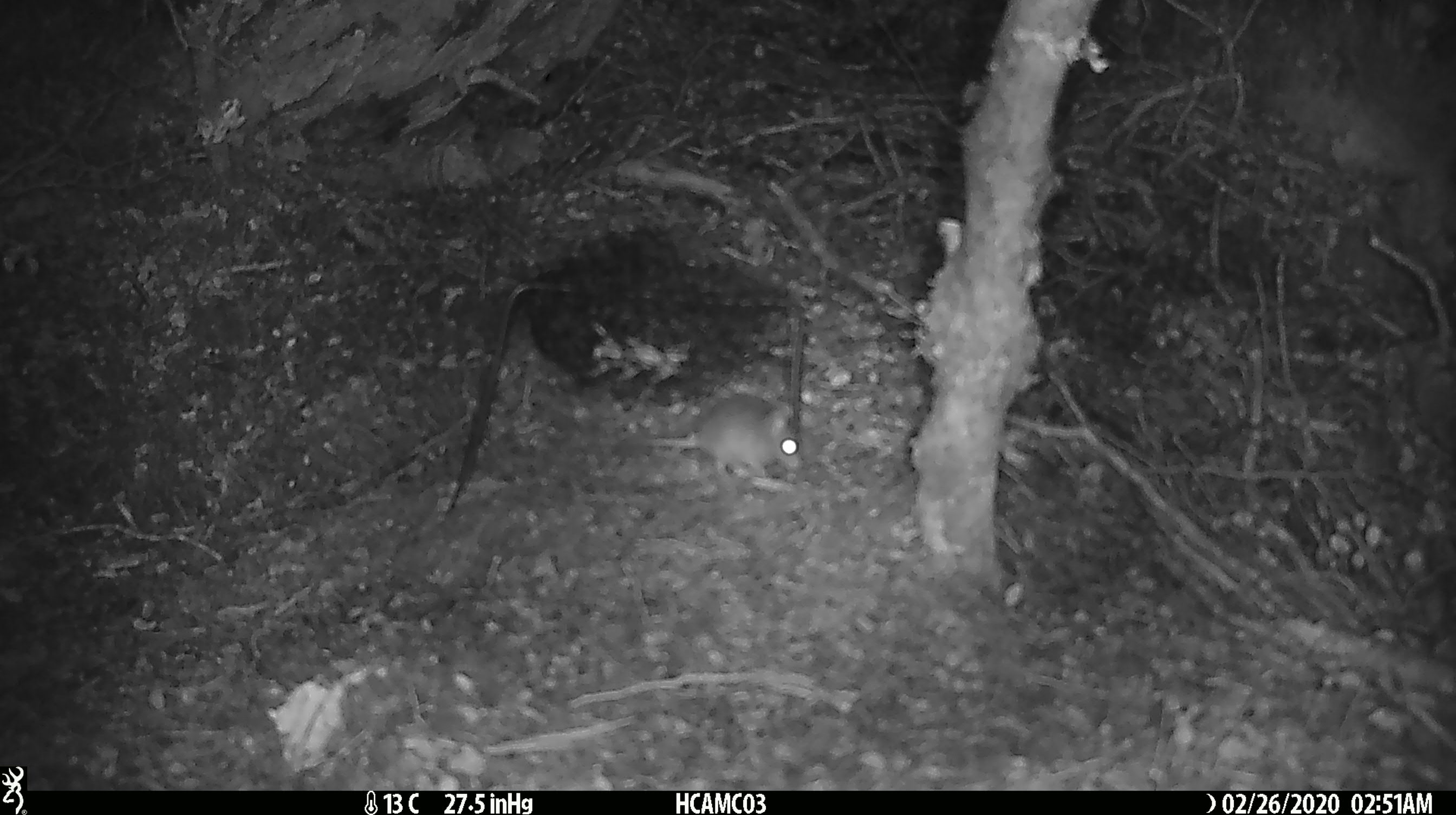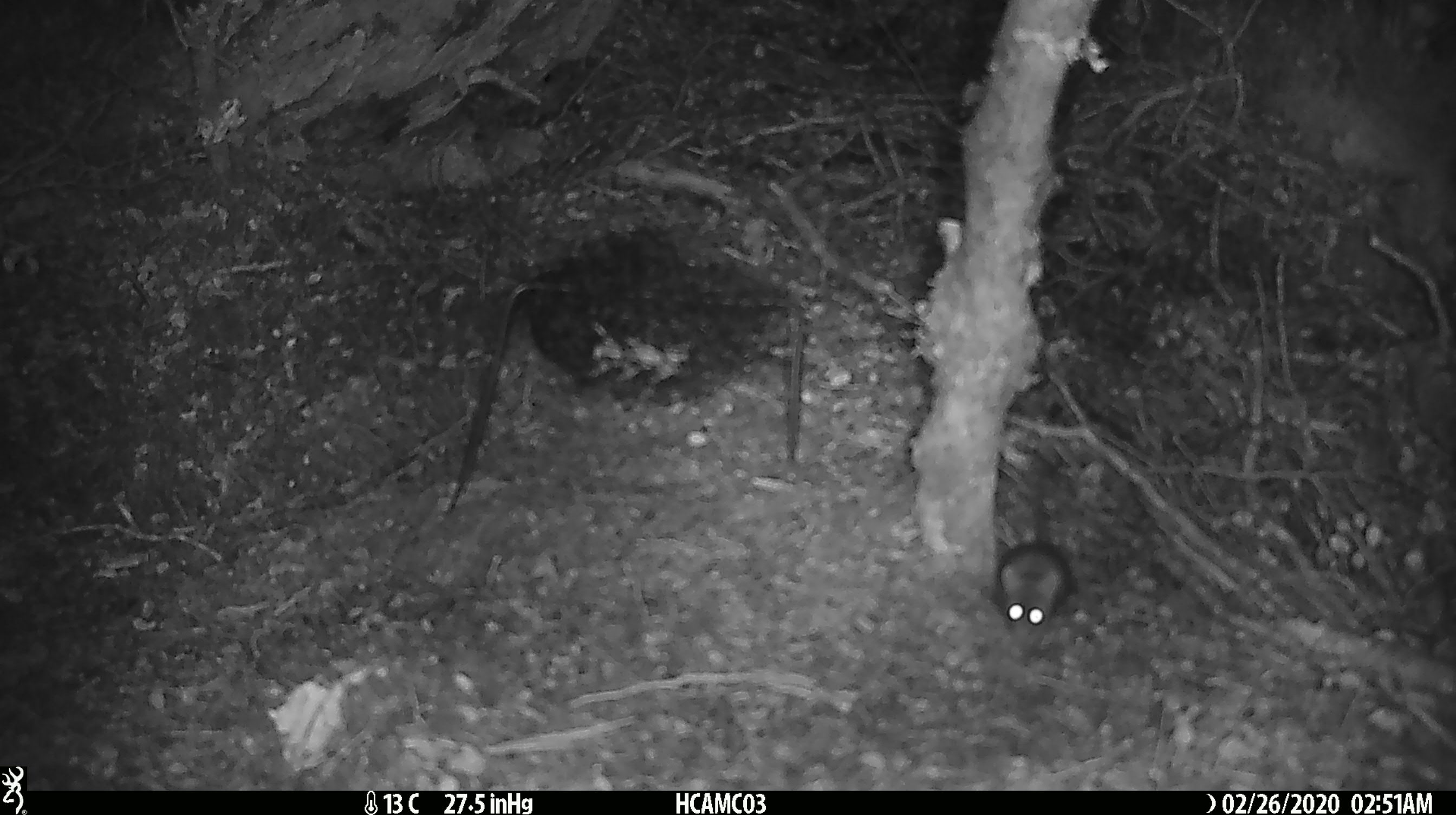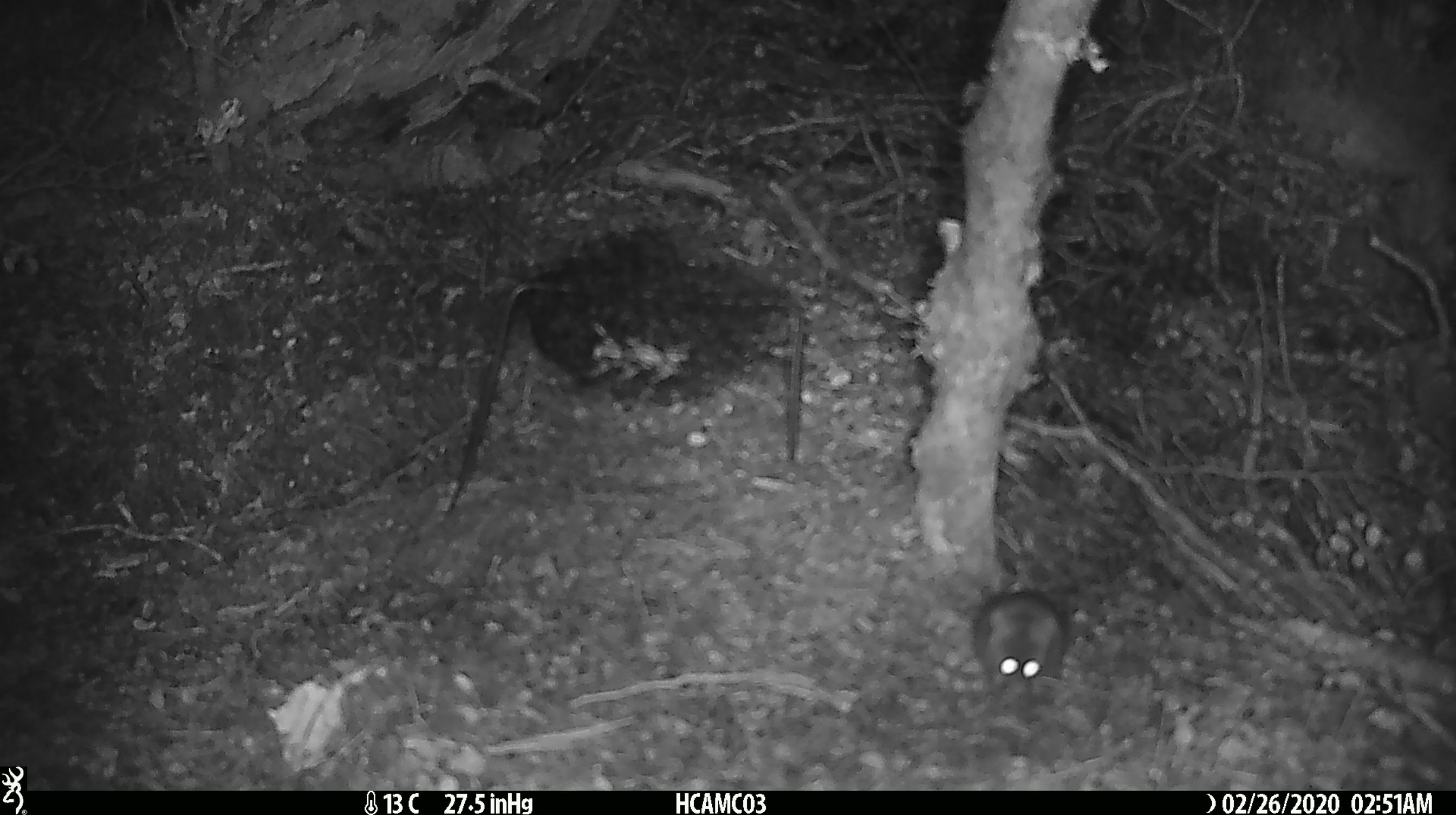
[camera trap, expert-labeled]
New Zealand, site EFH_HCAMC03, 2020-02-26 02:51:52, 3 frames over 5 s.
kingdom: Animalia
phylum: Chordata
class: Mammalia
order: Rodentia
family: Muridae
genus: Mus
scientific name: Mus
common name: mouse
Mouse (Mus).